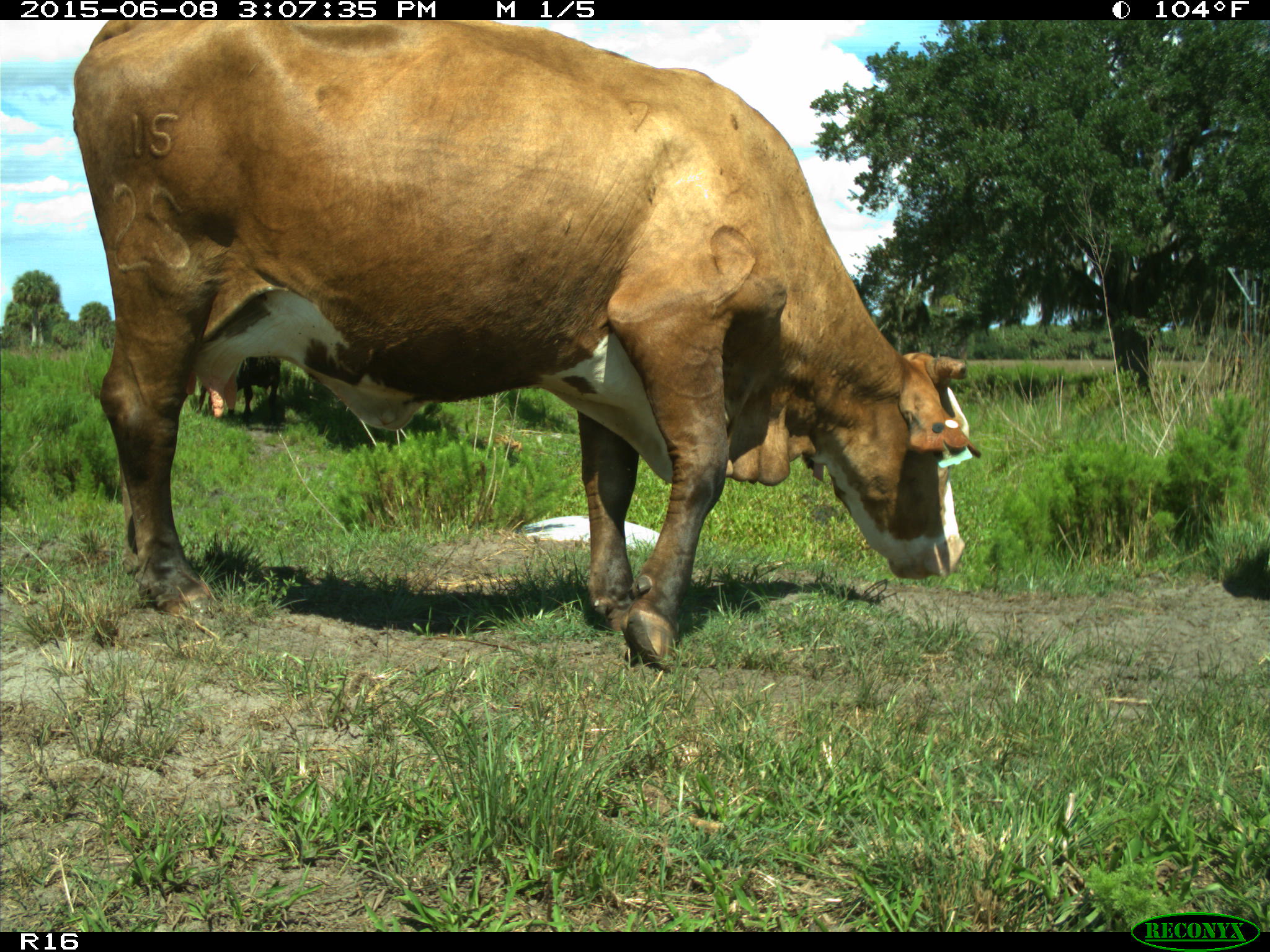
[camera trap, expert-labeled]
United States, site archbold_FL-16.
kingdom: Animalia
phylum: Chordata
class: Mammalia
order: Artiodactyla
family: Bovidae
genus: Bos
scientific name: Bos taurus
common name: domestic cow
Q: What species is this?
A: Bos taurus (domestic cow).